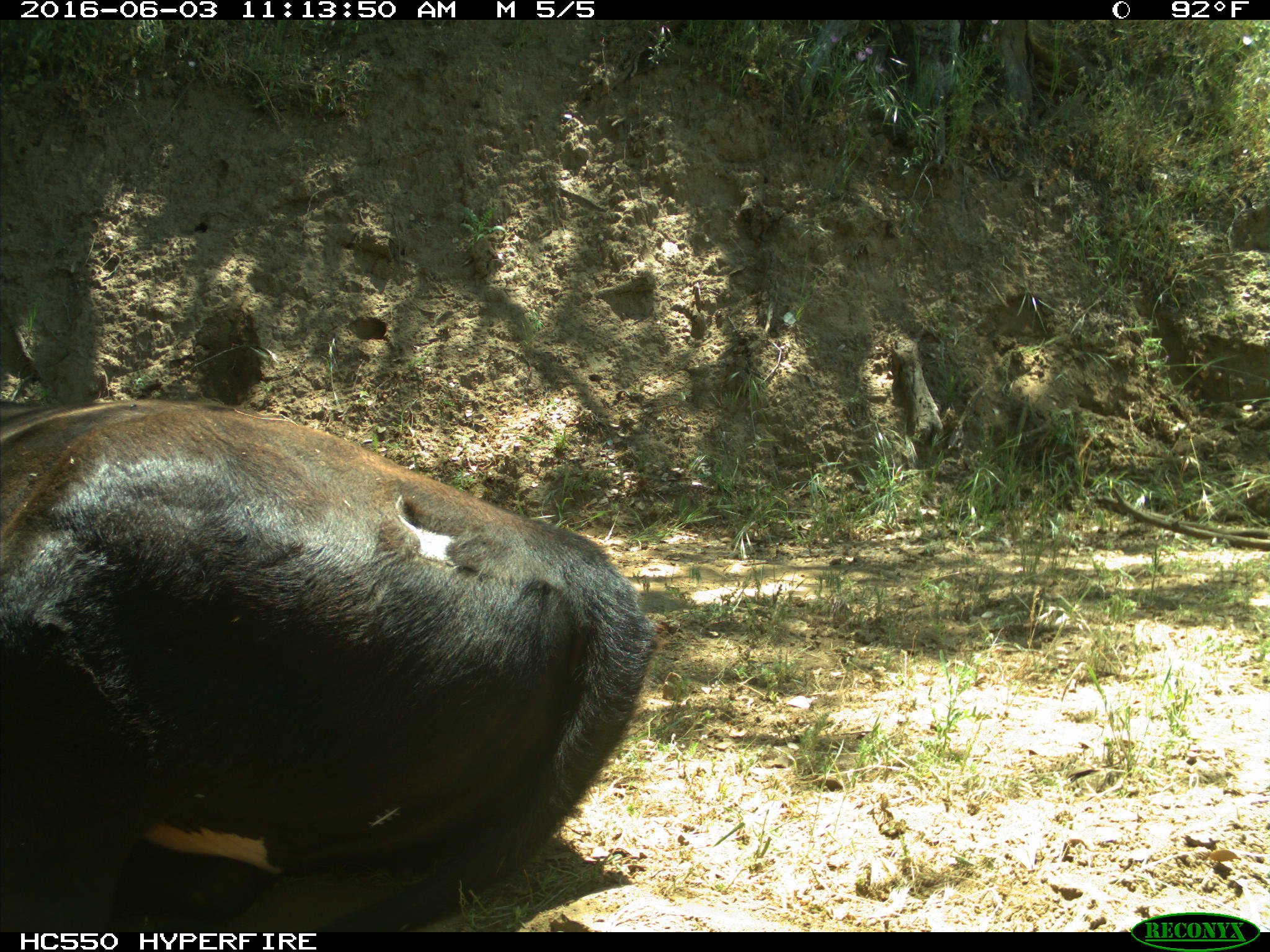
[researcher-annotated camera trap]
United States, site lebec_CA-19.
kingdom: Animalia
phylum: Chordata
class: Mammalia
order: Artiodactyla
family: Bovidae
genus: Bos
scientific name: Bos taurus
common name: domestic cow